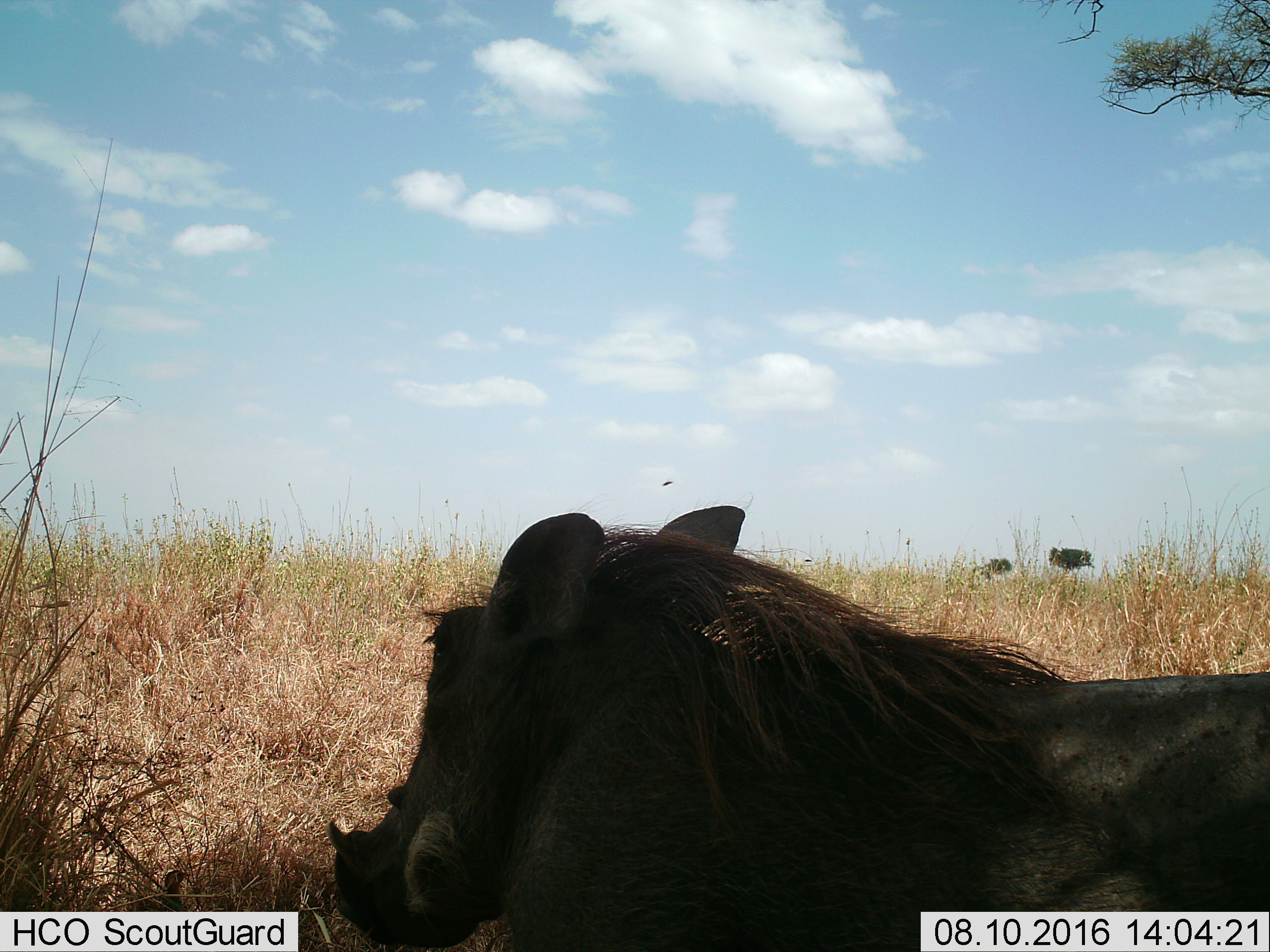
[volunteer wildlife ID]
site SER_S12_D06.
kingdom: Animalia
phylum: Chordata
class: Mammalia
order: Artiodactyla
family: Suidae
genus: Phacochoerus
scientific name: Phacochoerus africanus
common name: warthog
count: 1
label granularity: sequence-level